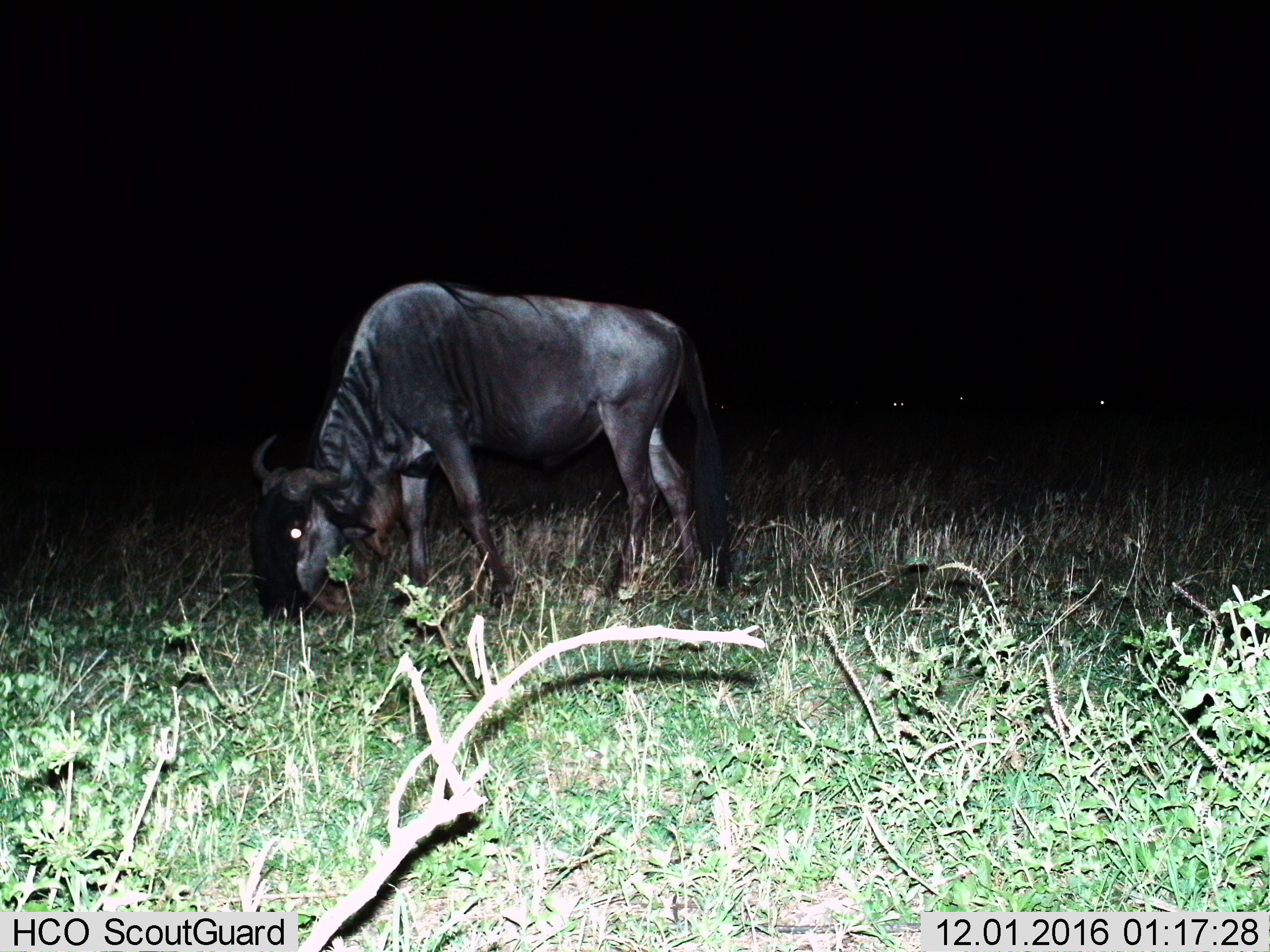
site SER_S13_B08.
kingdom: Animalia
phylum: Chordata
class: Mammalia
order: Artiodactyla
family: Bovidae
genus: Connochaetes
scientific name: Connochaetes taurinus taurinus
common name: blue wildebeest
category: wildebeestblue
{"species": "wildebeestblue (blue wildebeest) (Connochaetes taurinus taurinus)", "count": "1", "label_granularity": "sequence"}